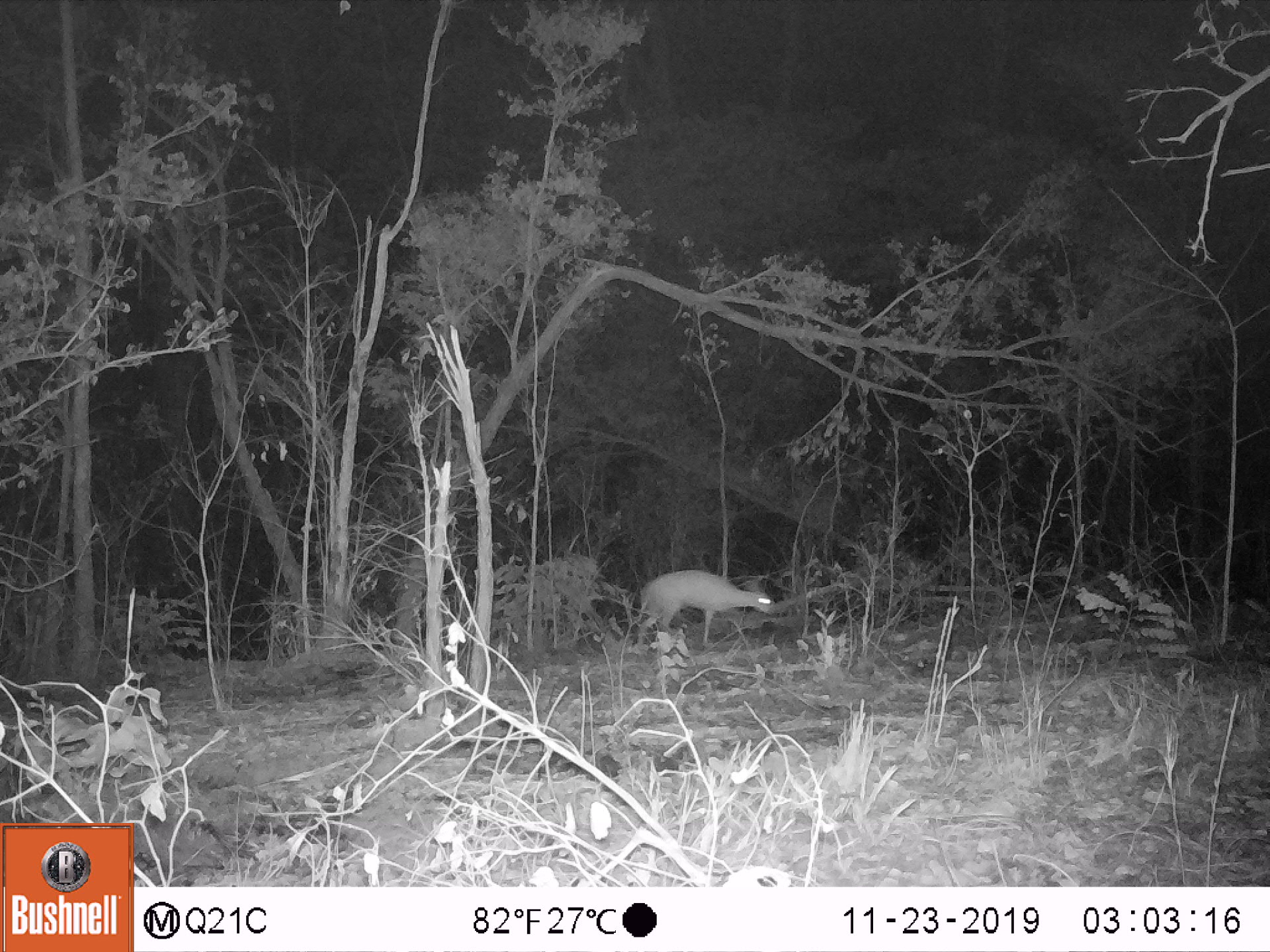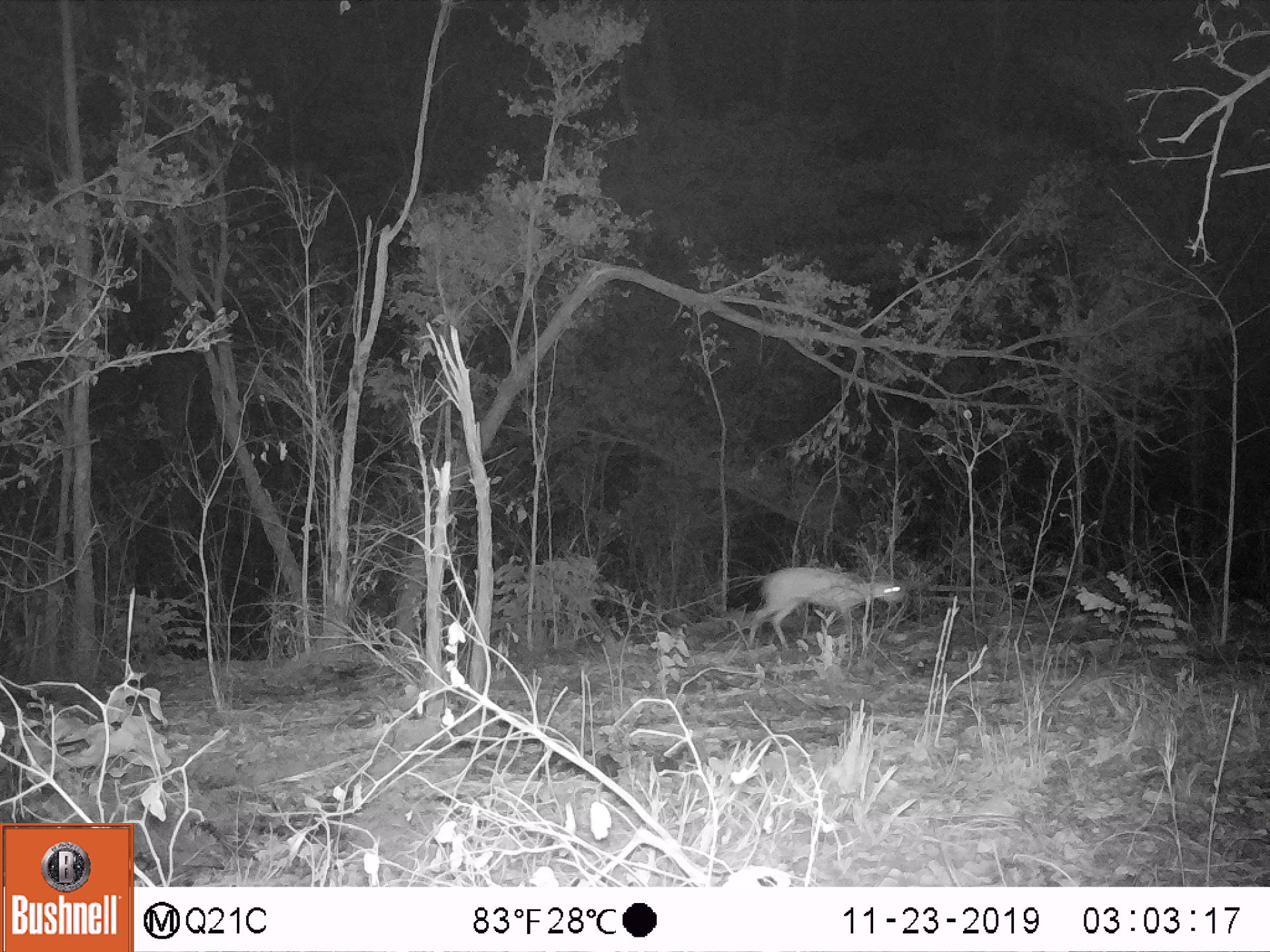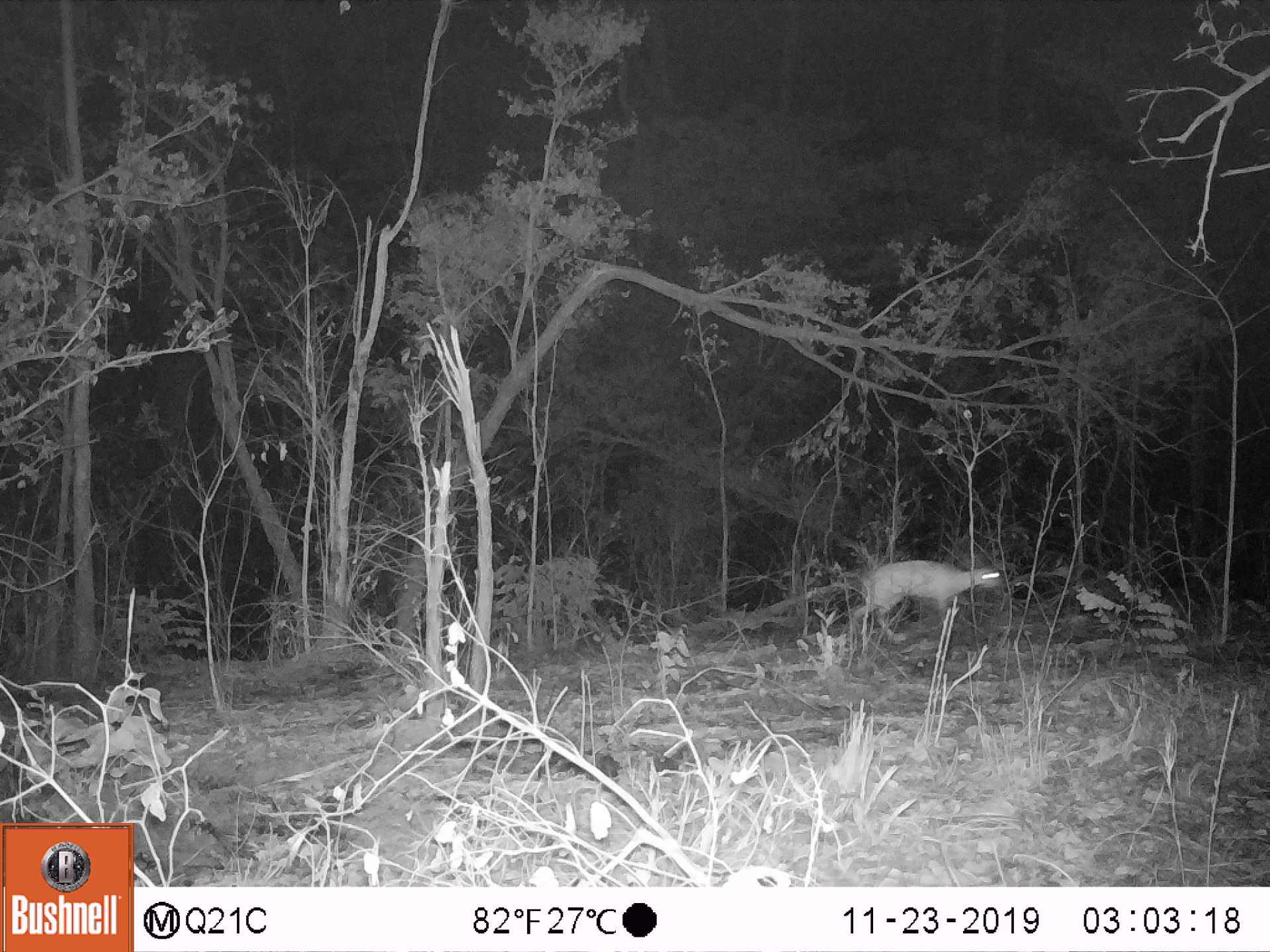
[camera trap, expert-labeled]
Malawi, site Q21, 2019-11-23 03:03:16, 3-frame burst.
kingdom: Animalia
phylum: Chordata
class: Mammalia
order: Artiodactyla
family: Bovidae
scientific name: Antilopinae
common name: small antelope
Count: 1.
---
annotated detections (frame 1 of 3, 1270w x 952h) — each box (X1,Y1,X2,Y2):
small antelope: (626,569,776,658)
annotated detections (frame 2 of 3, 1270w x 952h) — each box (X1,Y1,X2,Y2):
small antelope: (737,564,905,656)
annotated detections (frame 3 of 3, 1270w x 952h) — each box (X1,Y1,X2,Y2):
small antelope: (824,548,1000,658)